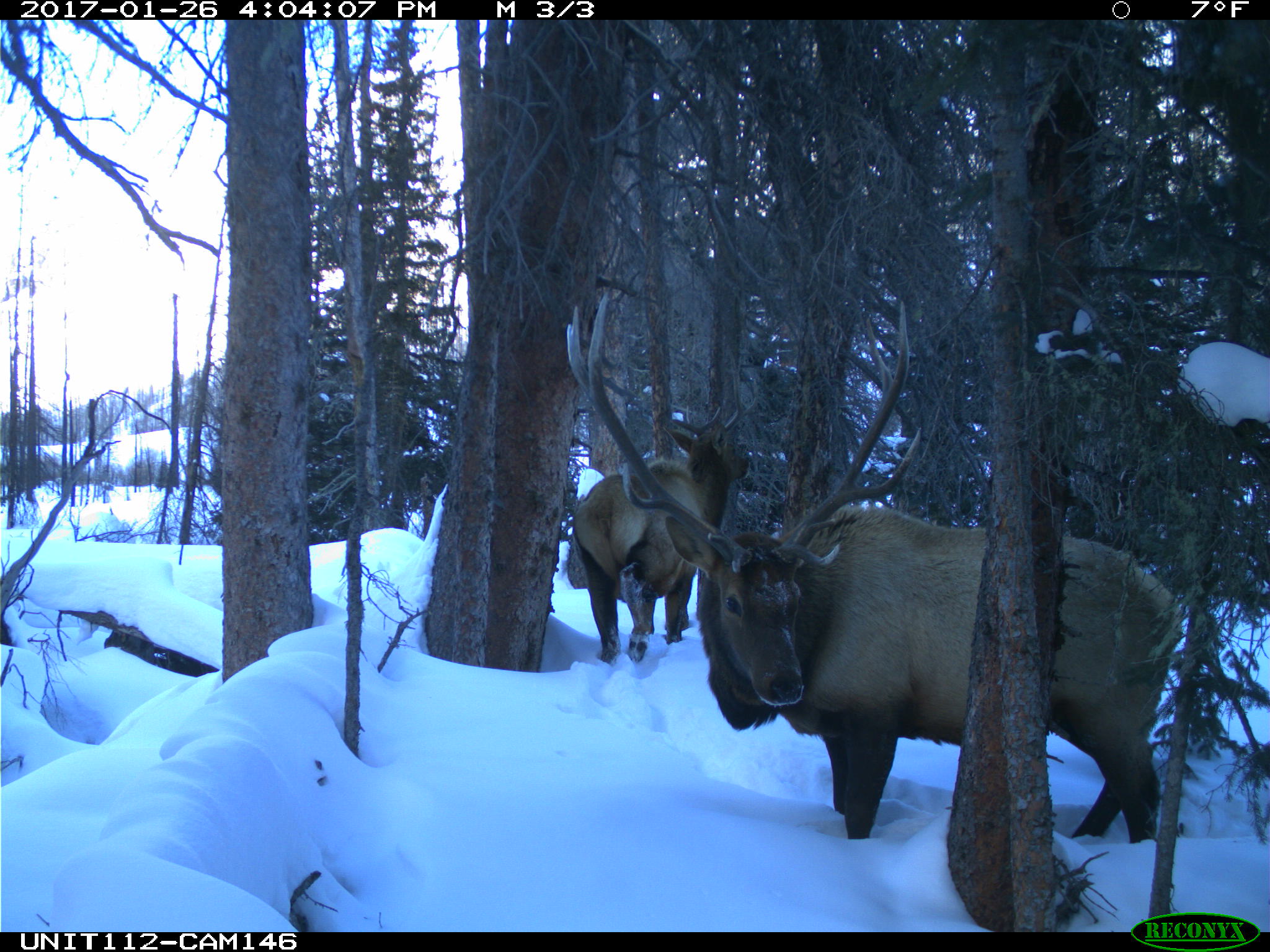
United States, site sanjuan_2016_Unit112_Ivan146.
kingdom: Animalia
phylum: Chordata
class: Mammalia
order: Artiodactyla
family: Cervidae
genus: Cervus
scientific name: Cervus elaphus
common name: red deer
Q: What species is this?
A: Cervus elaphus (red deer).